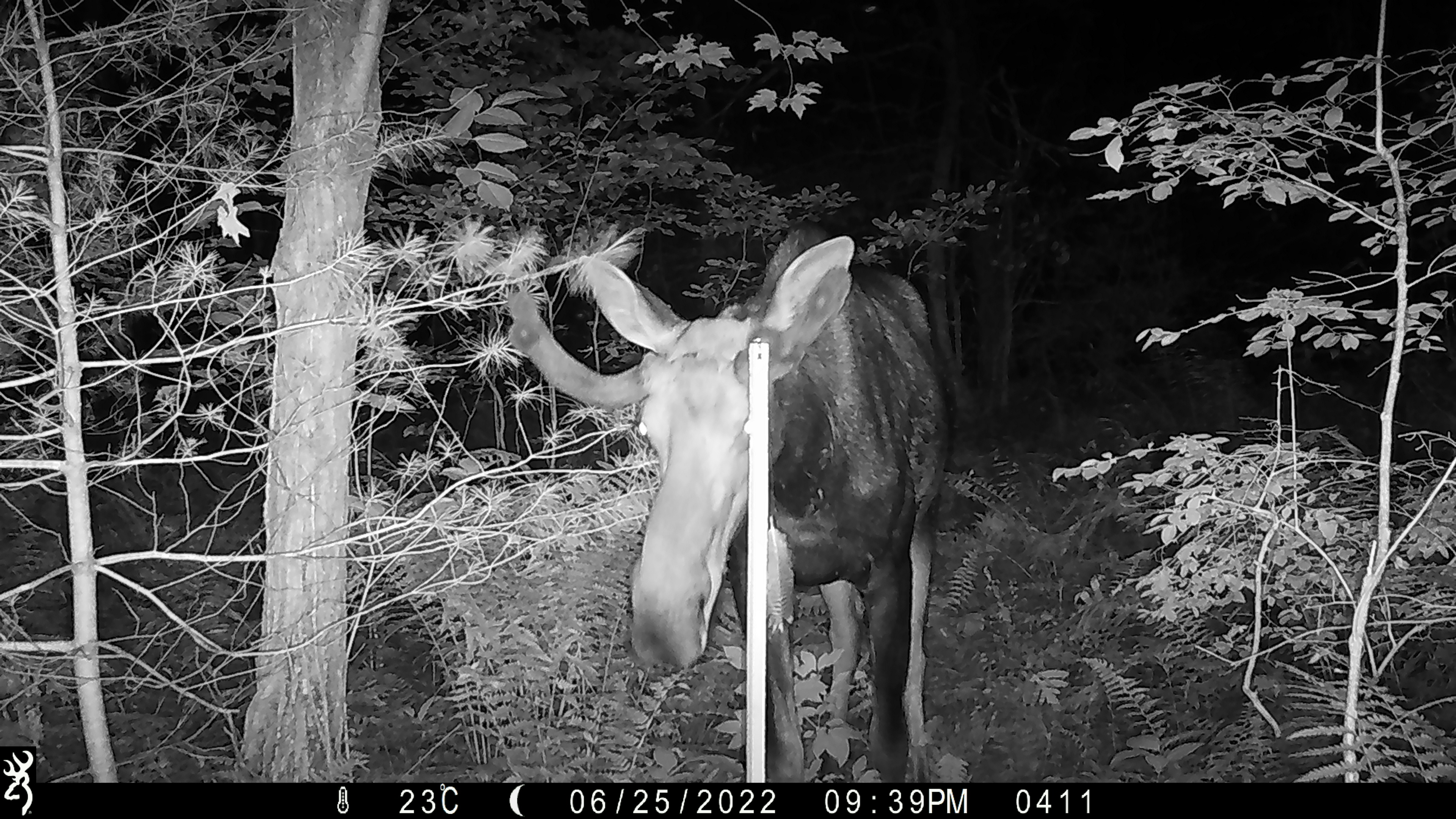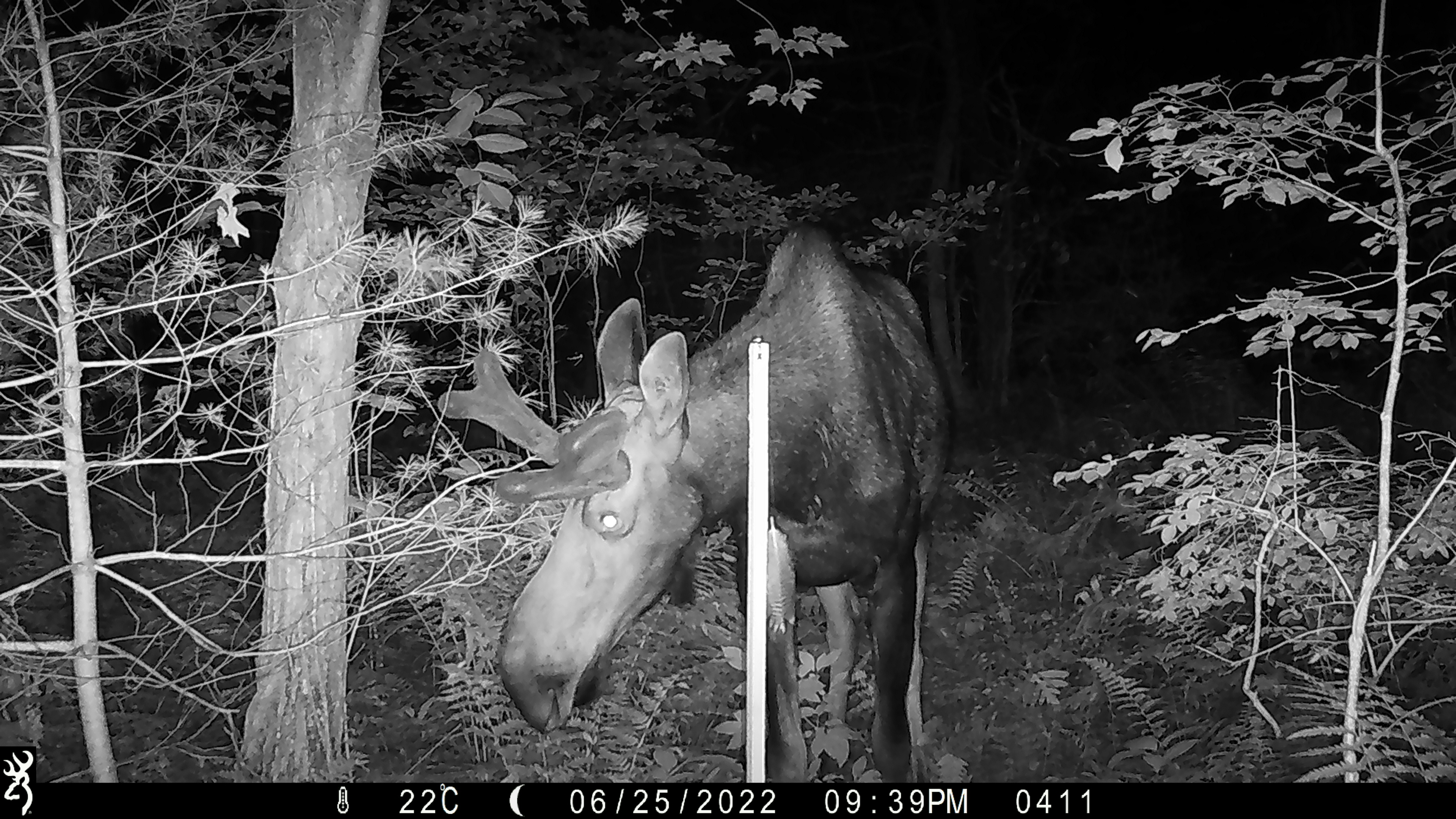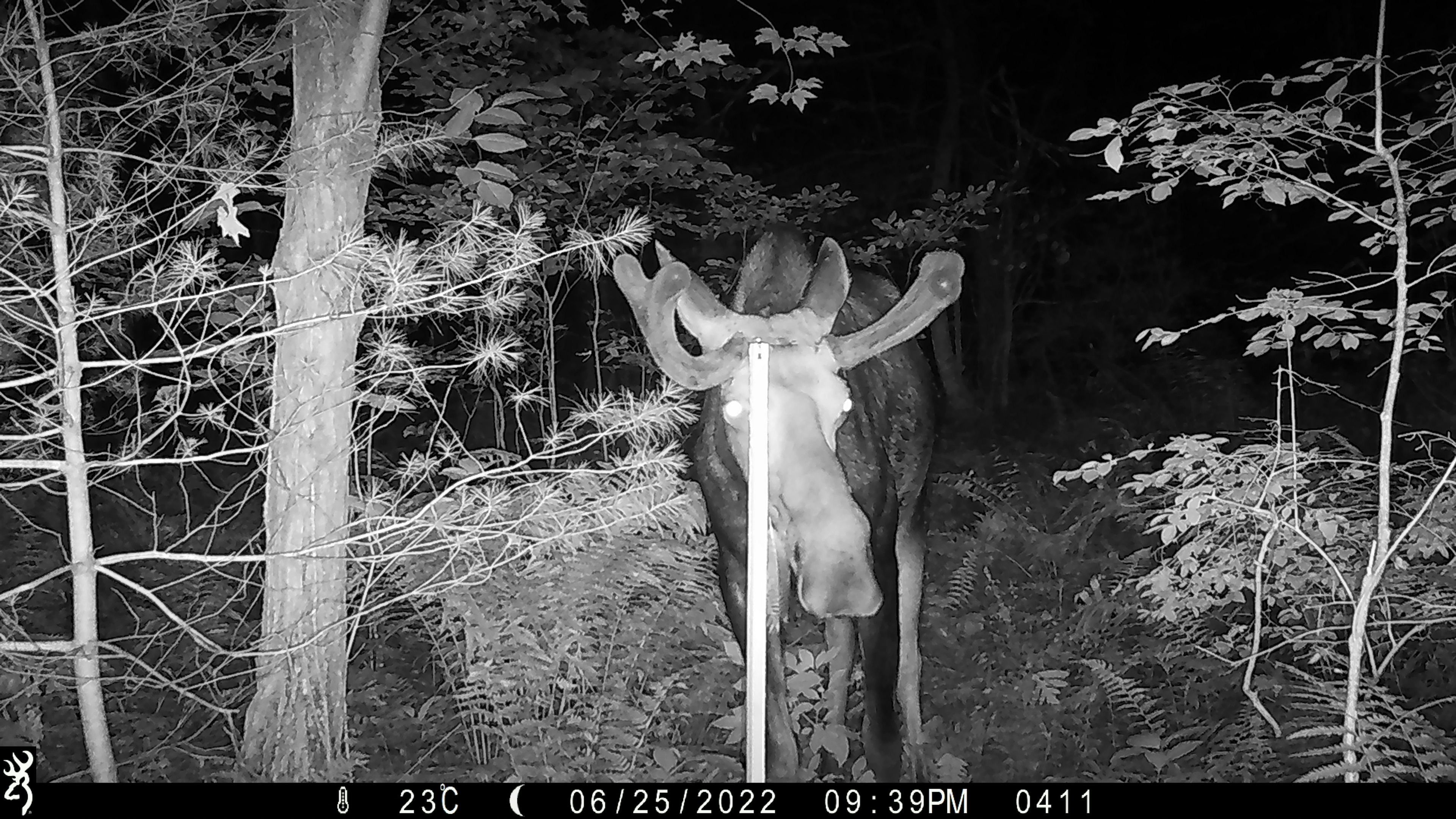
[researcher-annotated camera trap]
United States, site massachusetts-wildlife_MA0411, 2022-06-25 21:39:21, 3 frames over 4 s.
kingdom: Animalia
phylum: Chordata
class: Mammalia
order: Artiodactyla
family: Cervidae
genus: Alces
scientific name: Alces alces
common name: moose